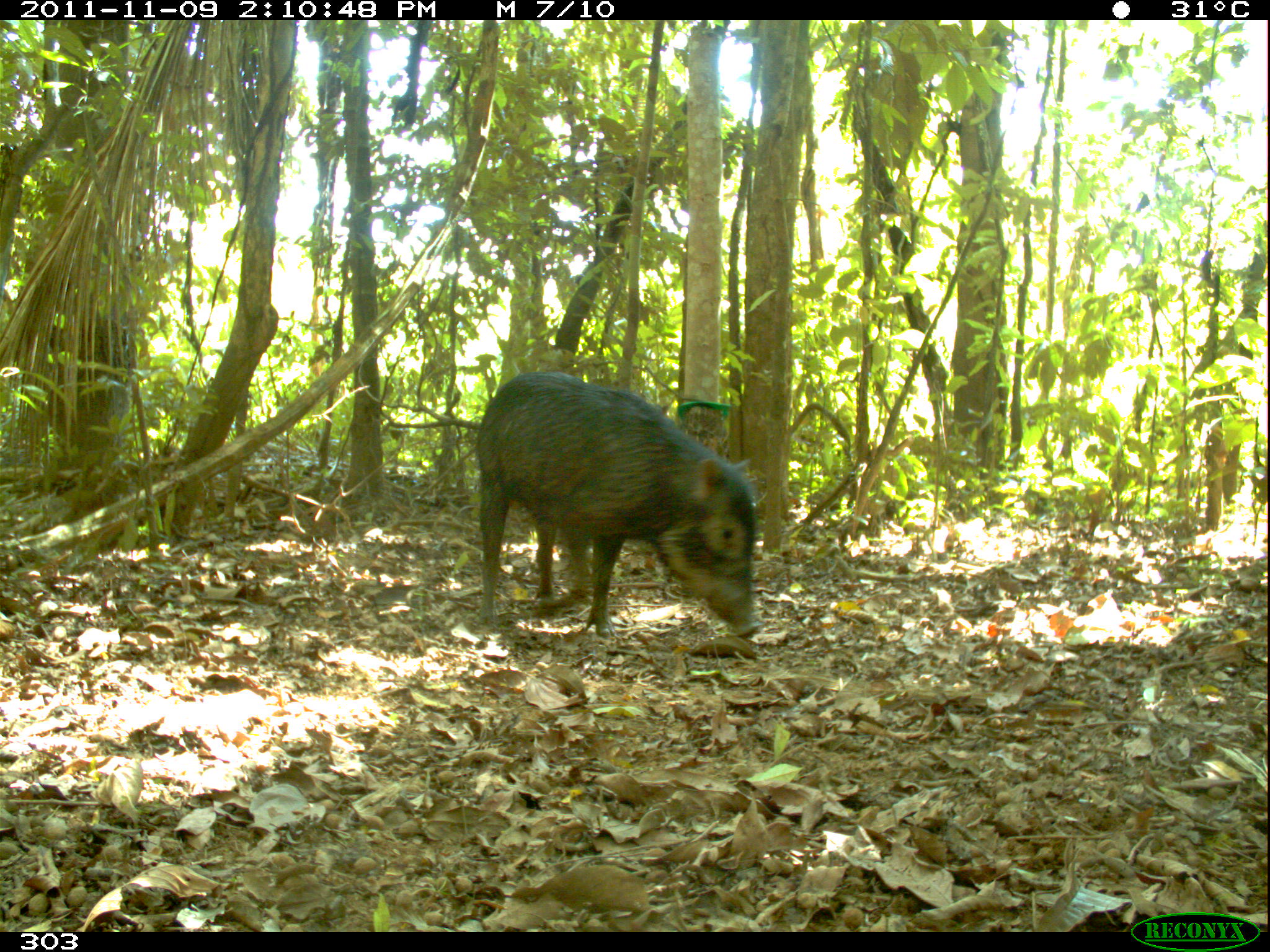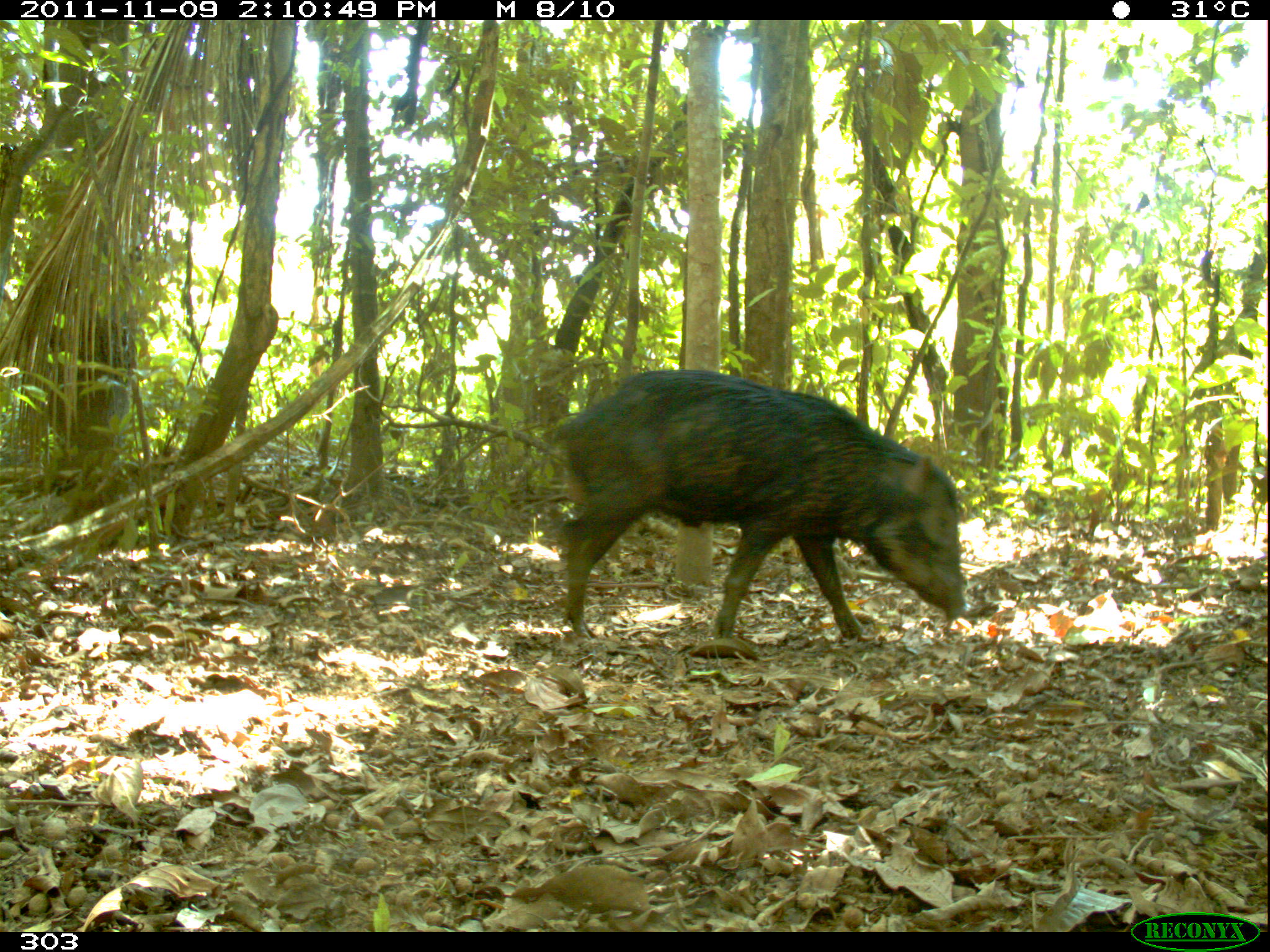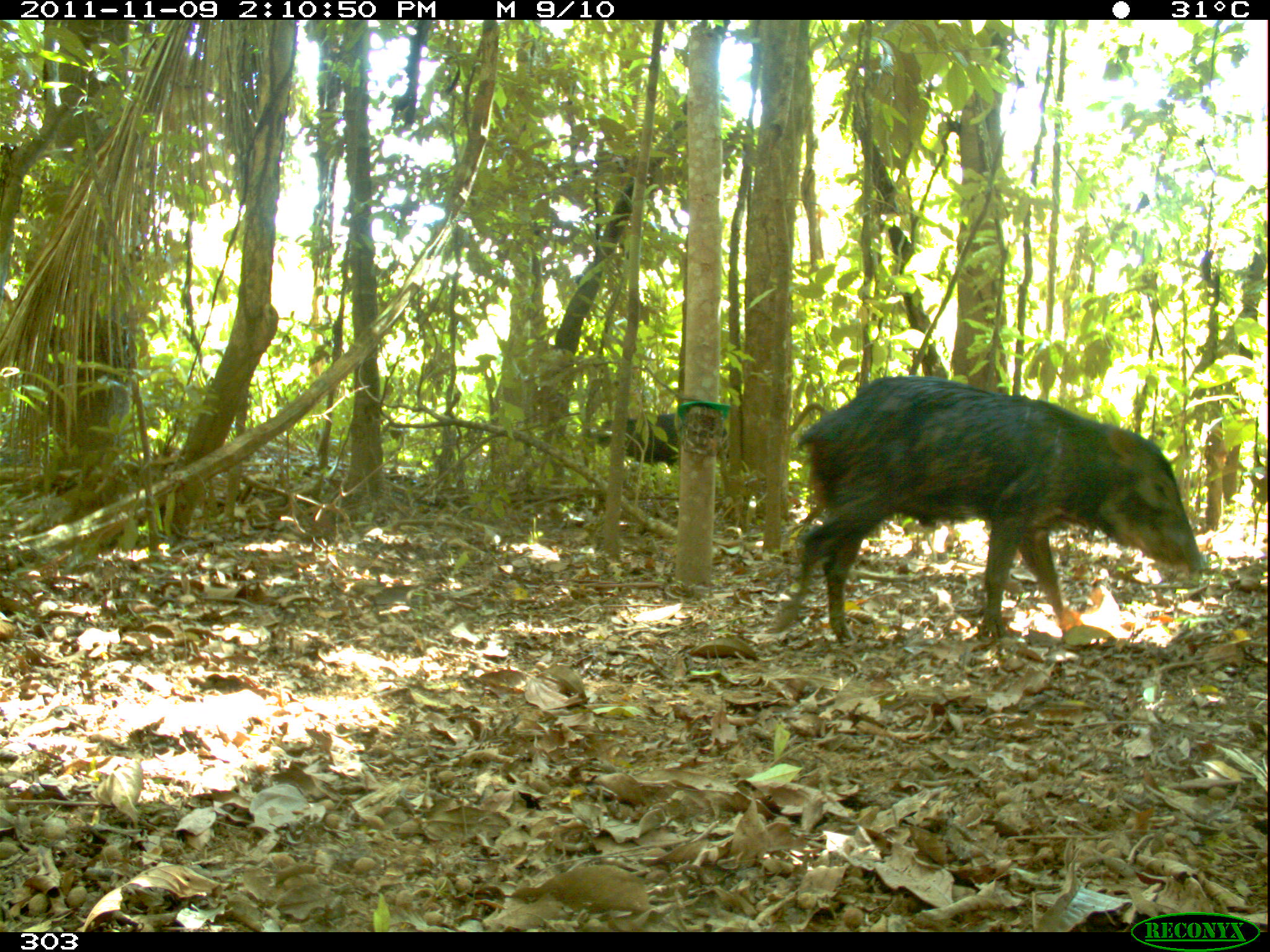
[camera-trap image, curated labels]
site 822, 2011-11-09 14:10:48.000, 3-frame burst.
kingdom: Animalia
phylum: Chordata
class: Mammalia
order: Artiodactyla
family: Tayassuidae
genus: Tayassu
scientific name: Tayassu pecari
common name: white-lipped peccary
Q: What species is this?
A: Tayassu pecari (white-lipped peccary).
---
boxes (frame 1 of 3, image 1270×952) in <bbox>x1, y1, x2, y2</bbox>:
tayassu pecari: <bbox>475, 369, 762, 641</bbox>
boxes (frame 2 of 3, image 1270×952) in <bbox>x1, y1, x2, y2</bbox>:
tayassu pecari: <bbox>544, 369, 967, 641</bbox>